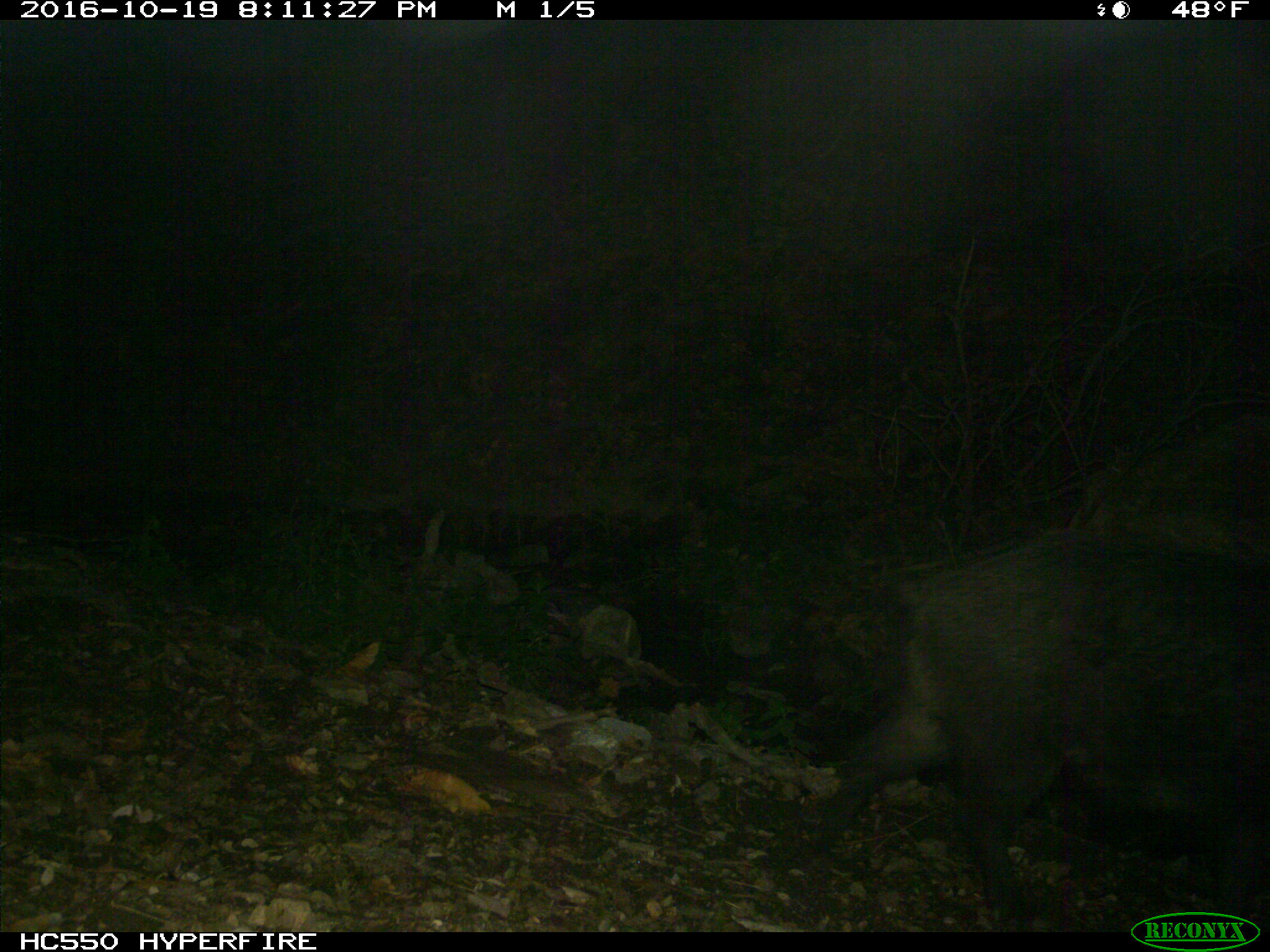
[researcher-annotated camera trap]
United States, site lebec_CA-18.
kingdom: Animalia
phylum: Chordata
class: Mammalia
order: Artiodactyla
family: Suidae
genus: Sus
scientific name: Sus scrofa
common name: wild boar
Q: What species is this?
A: Sus scrofa (wild boar).